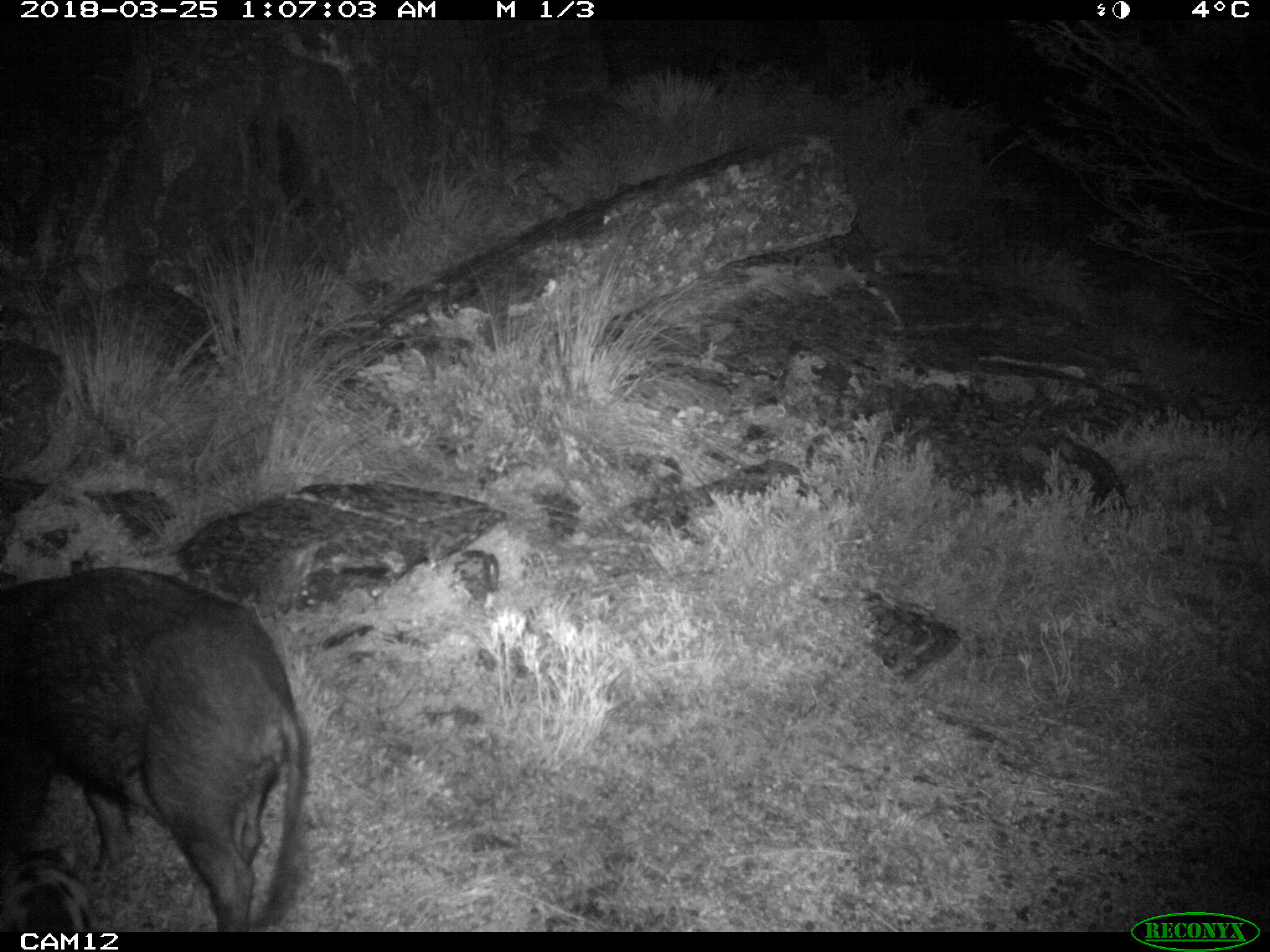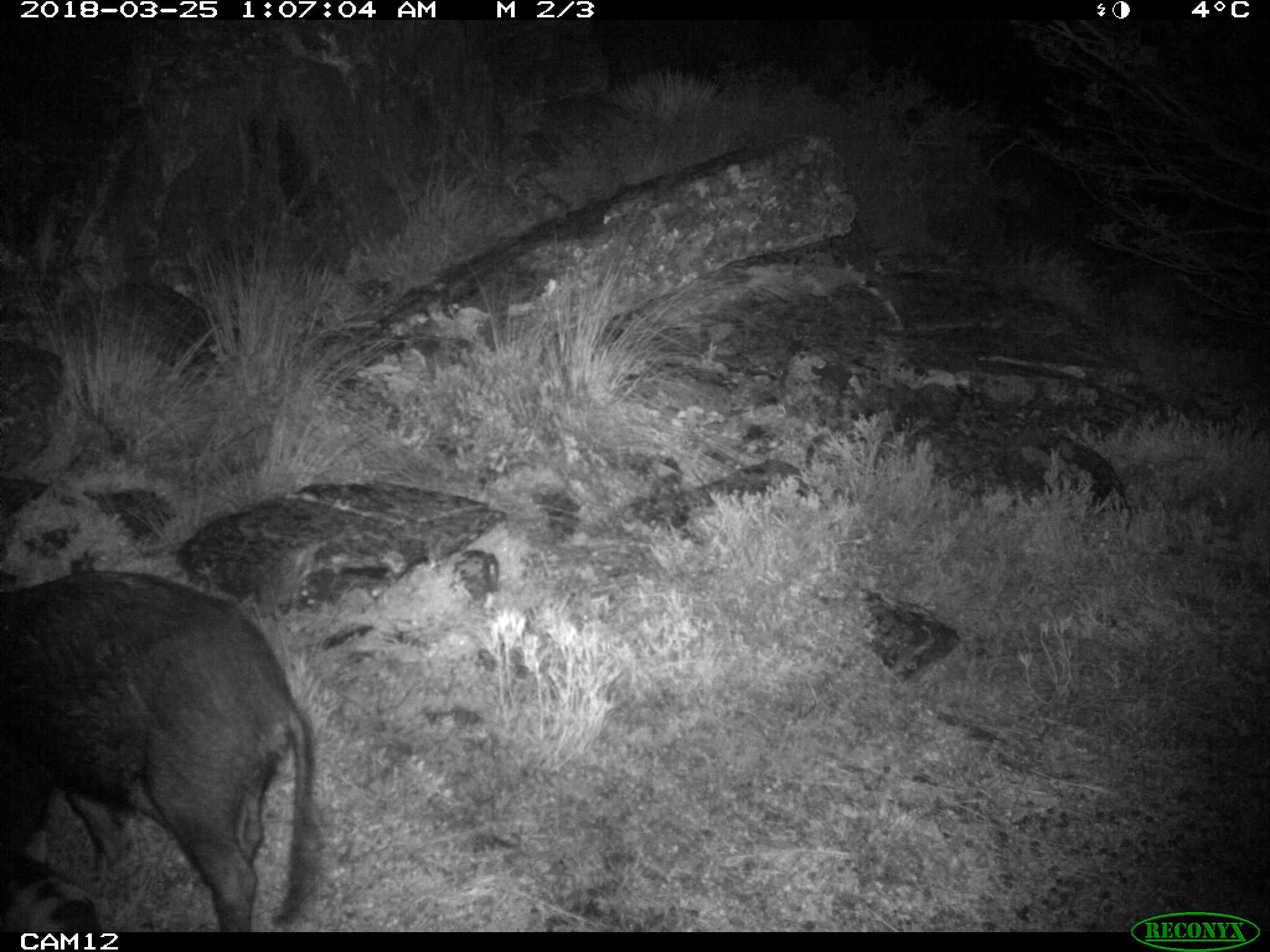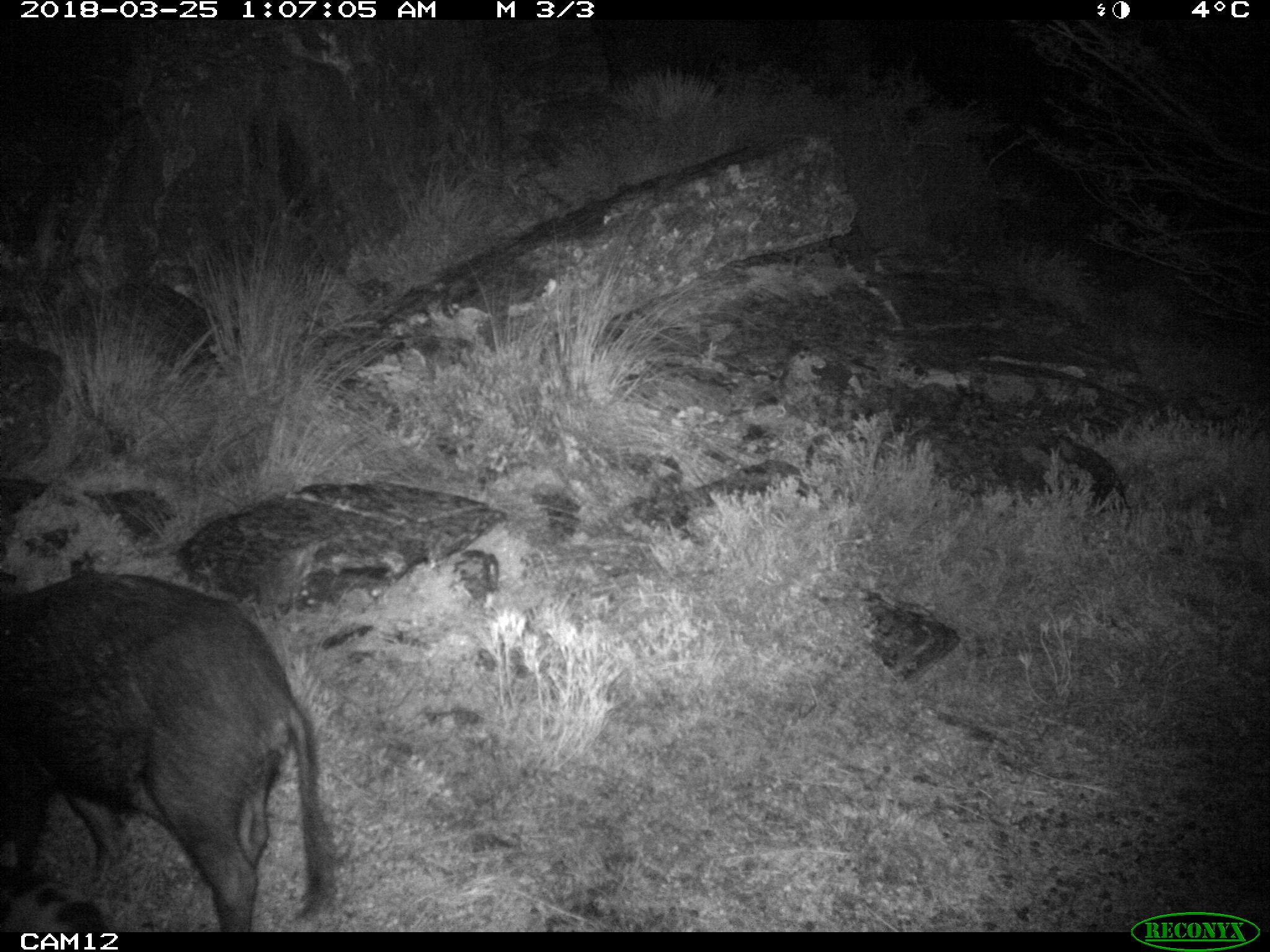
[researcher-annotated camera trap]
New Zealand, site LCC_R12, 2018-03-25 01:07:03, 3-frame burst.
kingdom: Animalia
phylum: Chordata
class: Mammalia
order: Artiodactyla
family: Suidae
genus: Sus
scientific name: Sus scrofa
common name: pig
Pig (Sus scrofa).